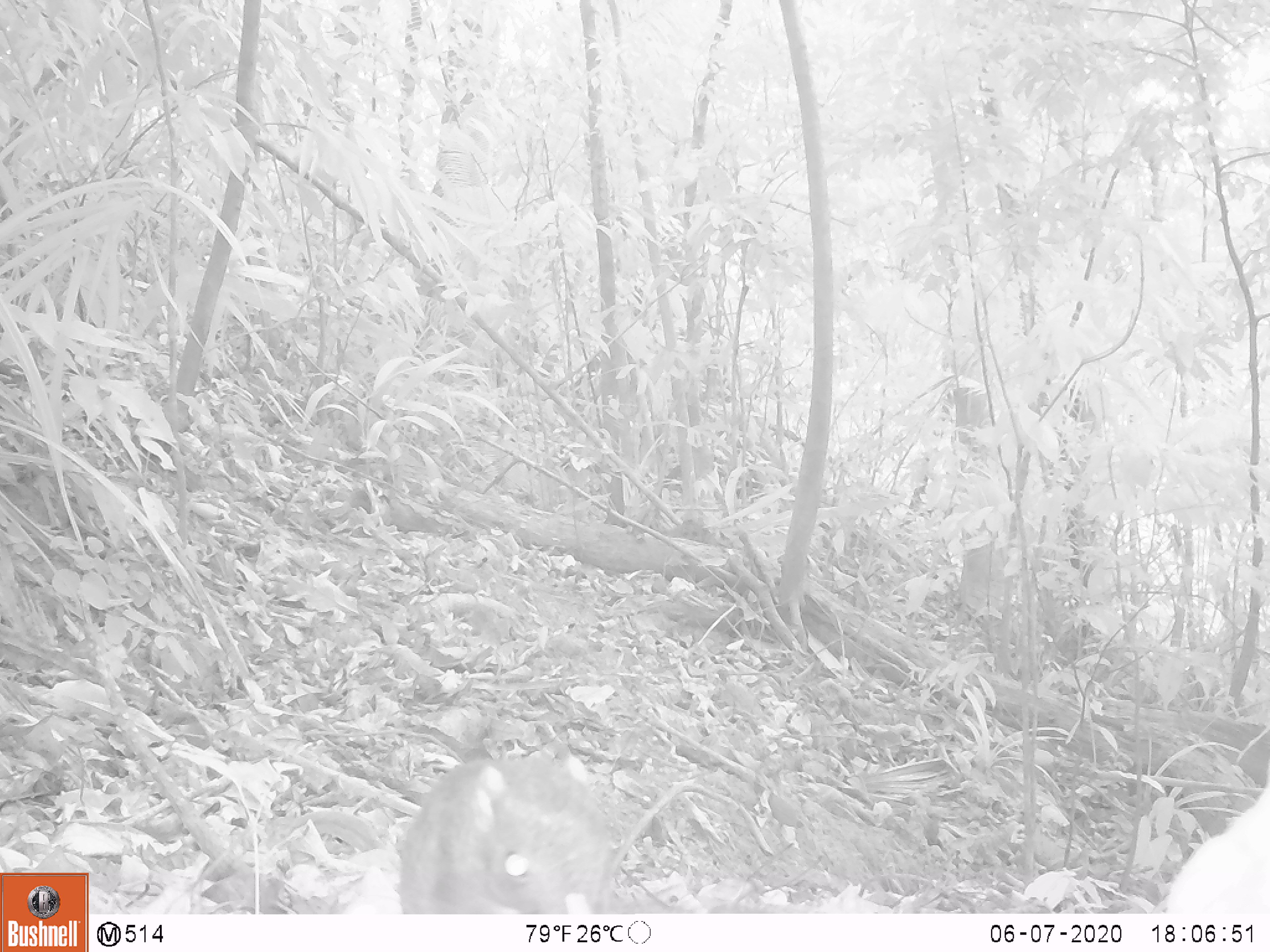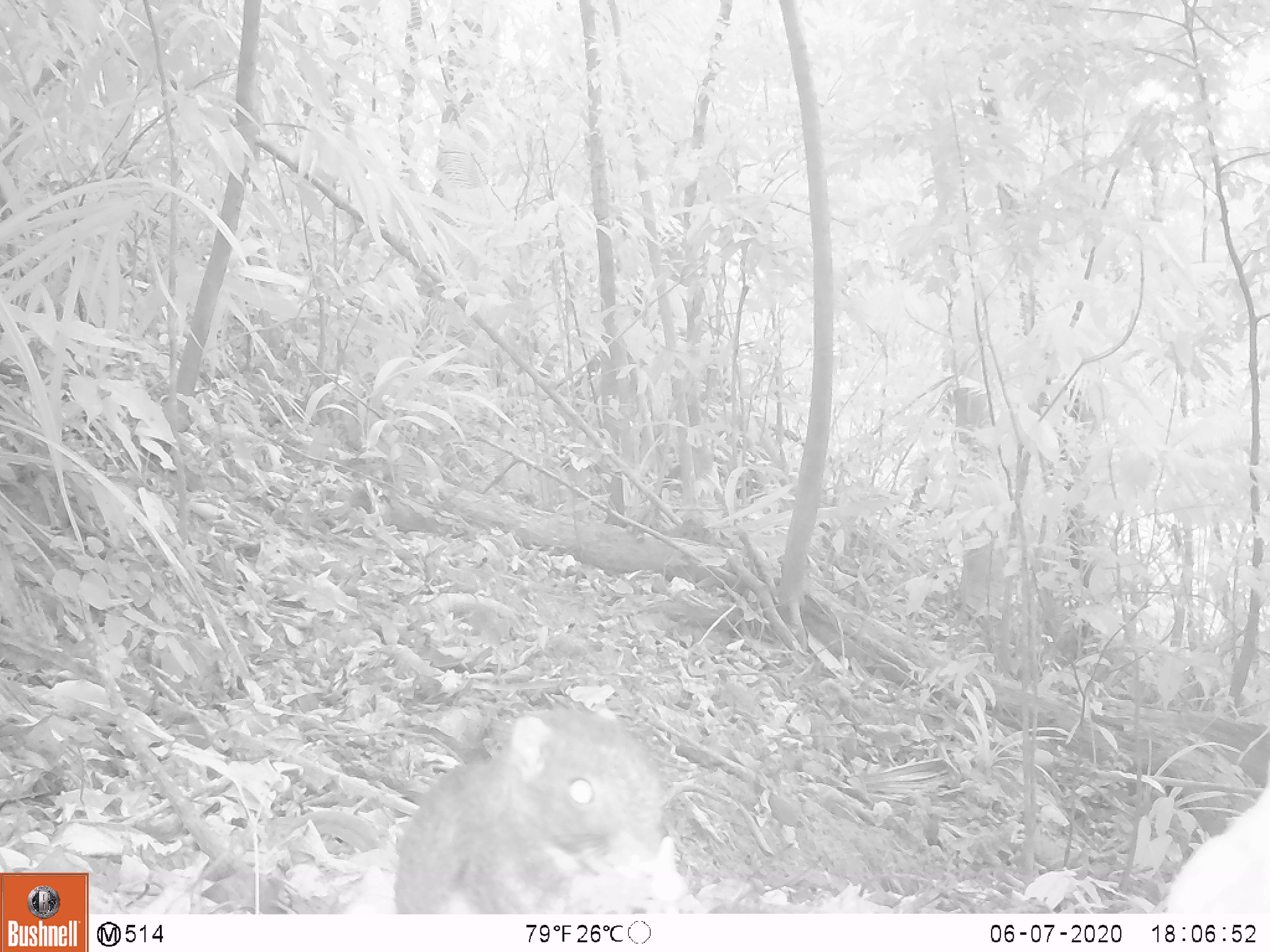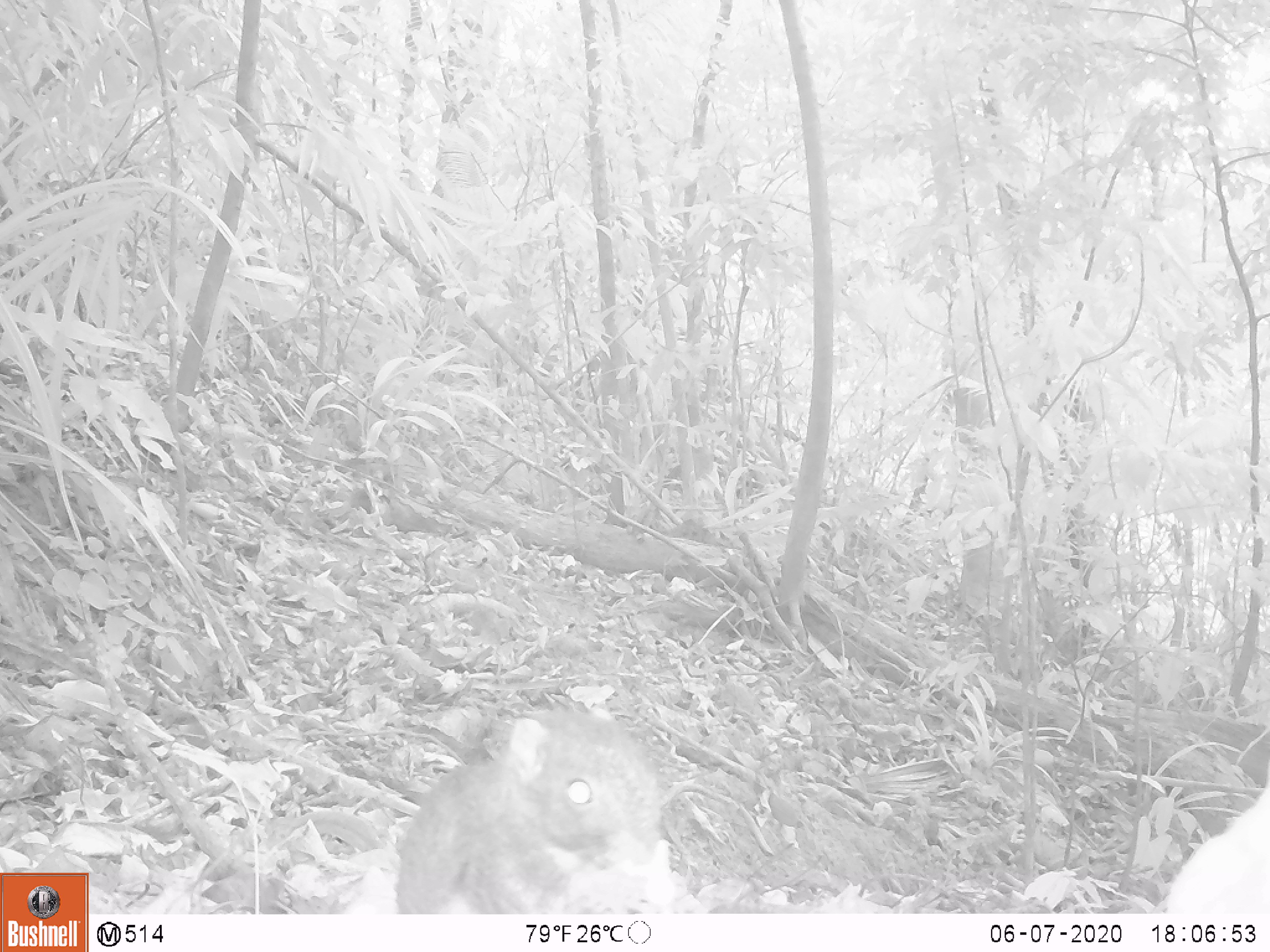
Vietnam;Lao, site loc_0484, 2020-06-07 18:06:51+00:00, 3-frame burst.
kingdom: Animalia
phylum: Chordata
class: Mammalia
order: Rodentia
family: Sciuridae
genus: Callosciurus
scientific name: Callosciurus erythraeus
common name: pallas's squirrel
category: pallass squirrel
Pallass squirrel (pallas's squirrel) (Callosciurus erythraeus). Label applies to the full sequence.